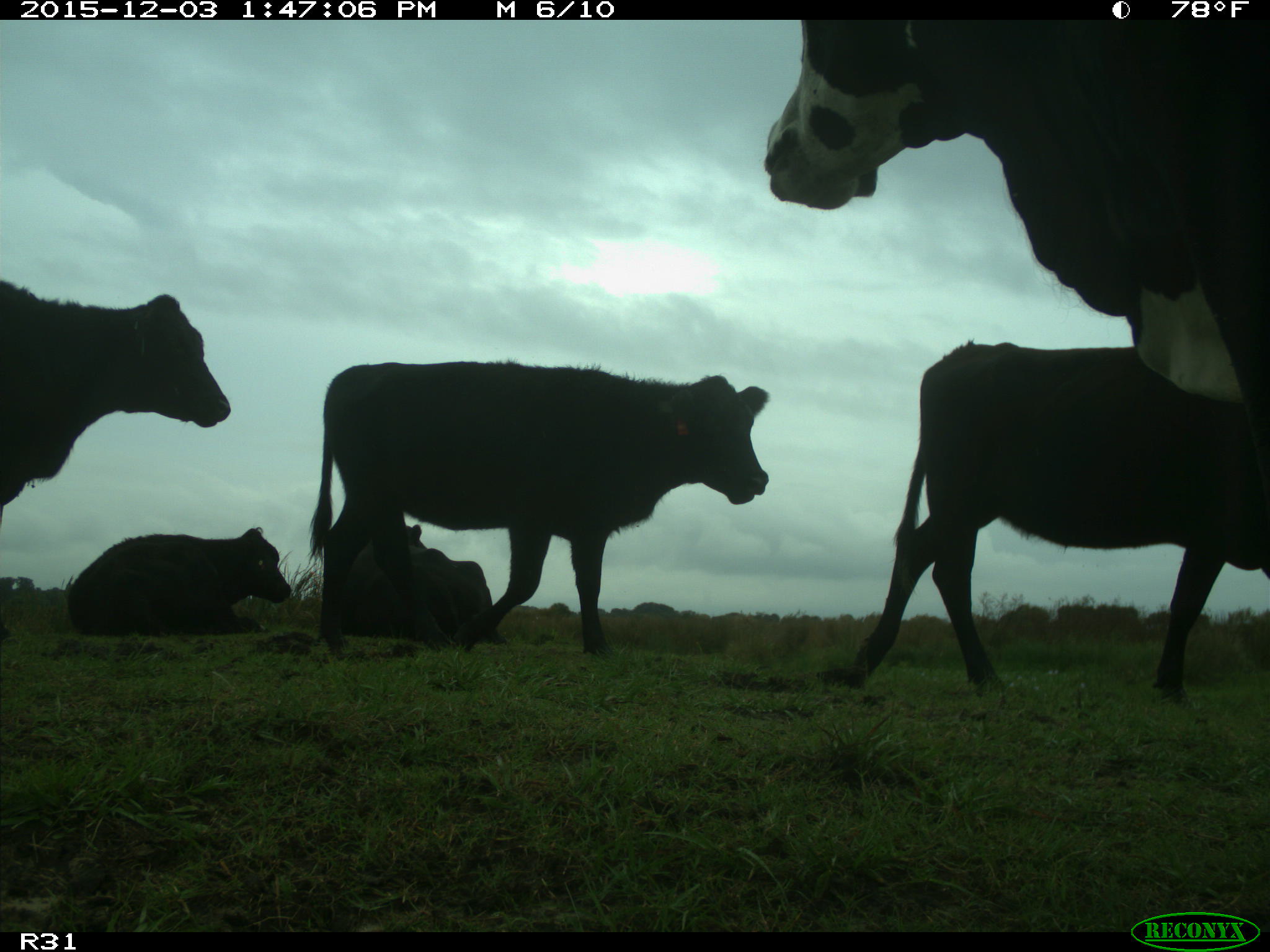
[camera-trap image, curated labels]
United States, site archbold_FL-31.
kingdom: Animalia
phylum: Chordata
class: Mammalia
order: Artiodactyla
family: Bovidae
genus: Bos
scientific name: Bos taurus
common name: domestic cow